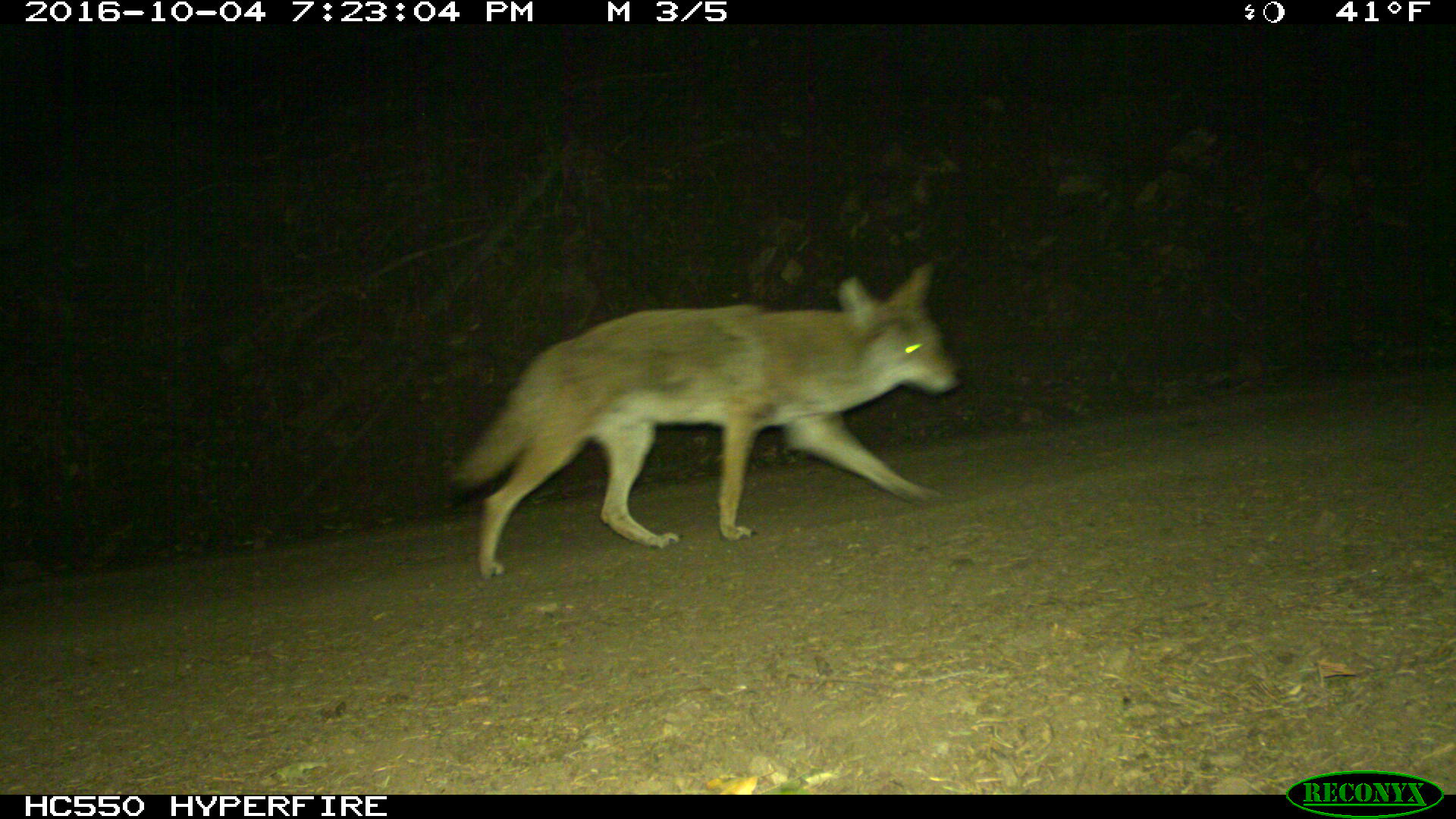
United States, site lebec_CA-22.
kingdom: Animalia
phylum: Chordata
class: Mammalia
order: Carnivora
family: Canidae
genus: Canis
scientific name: Canis latrans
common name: coyote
Canis latrans (coyote).